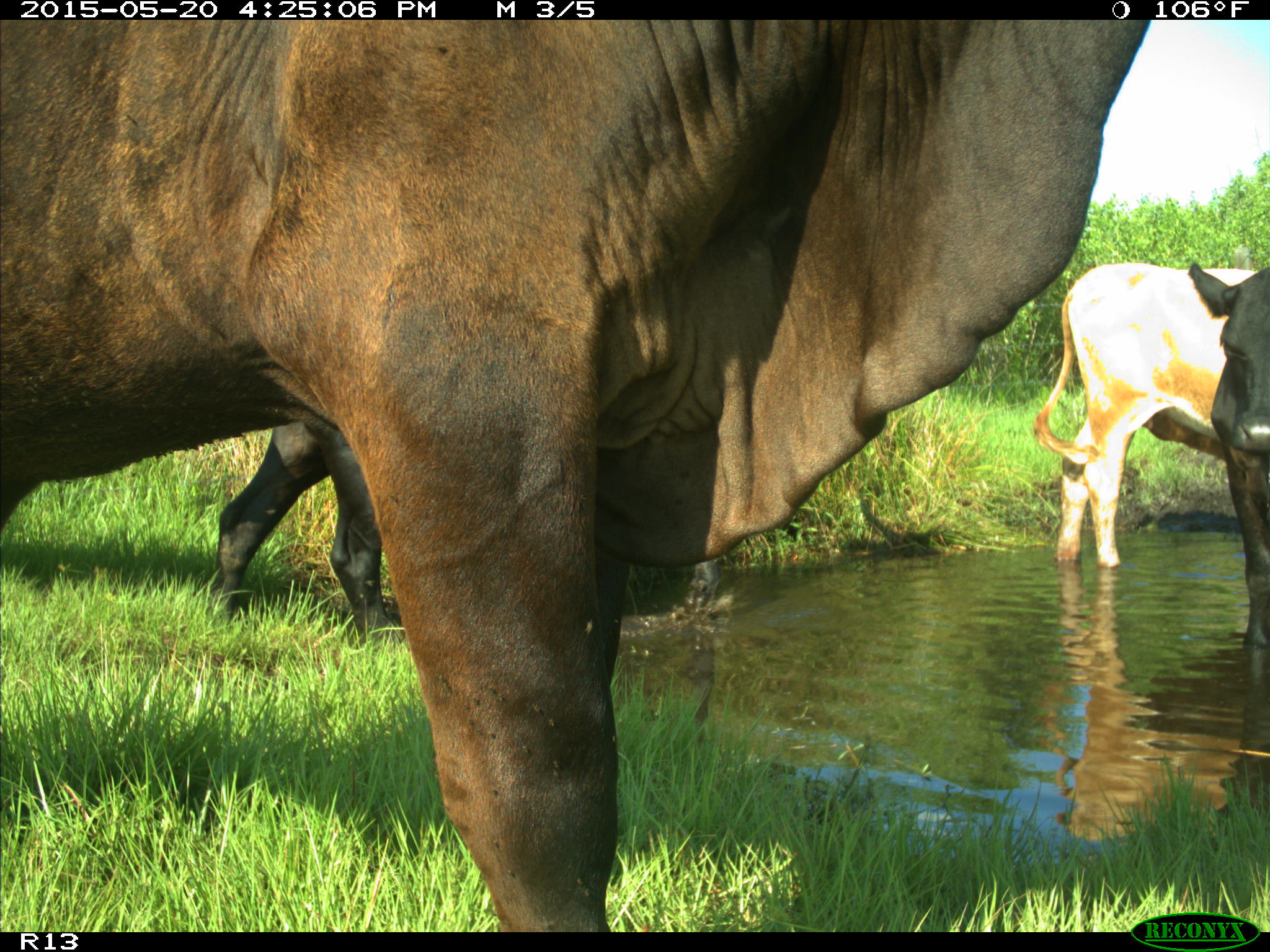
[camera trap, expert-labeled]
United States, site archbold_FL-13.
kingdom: Animalia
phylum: Chordata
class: Mammalia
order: Artiodactyla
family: Bovidae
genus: Bos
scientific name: Bos taurus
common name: domestic cow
Bos taurus (domestic cow).